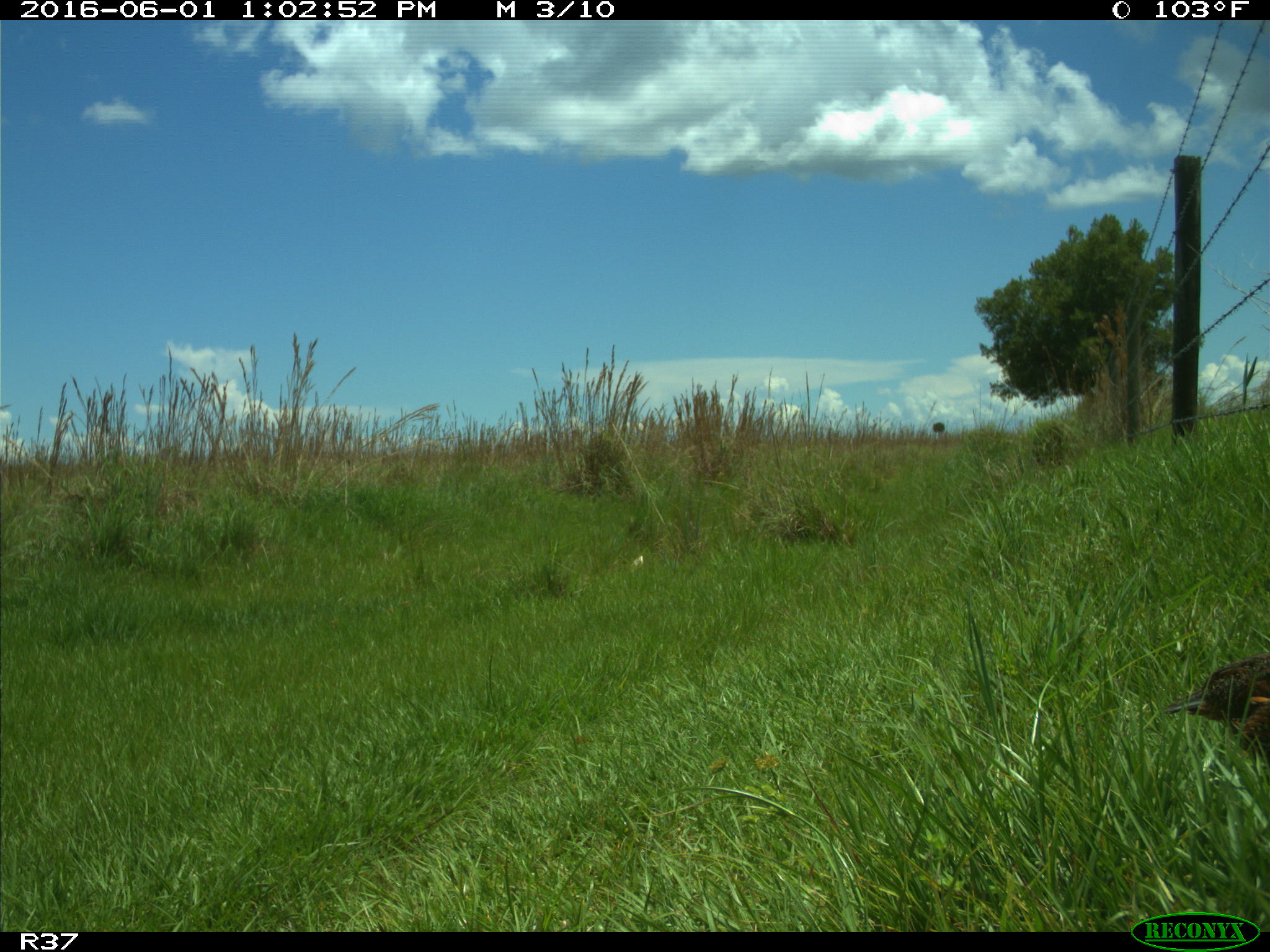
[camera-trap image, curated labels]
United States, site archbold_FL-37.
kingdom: Animalia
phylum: Chordata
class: Aves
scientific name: Aves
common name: birds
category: unidentified bird